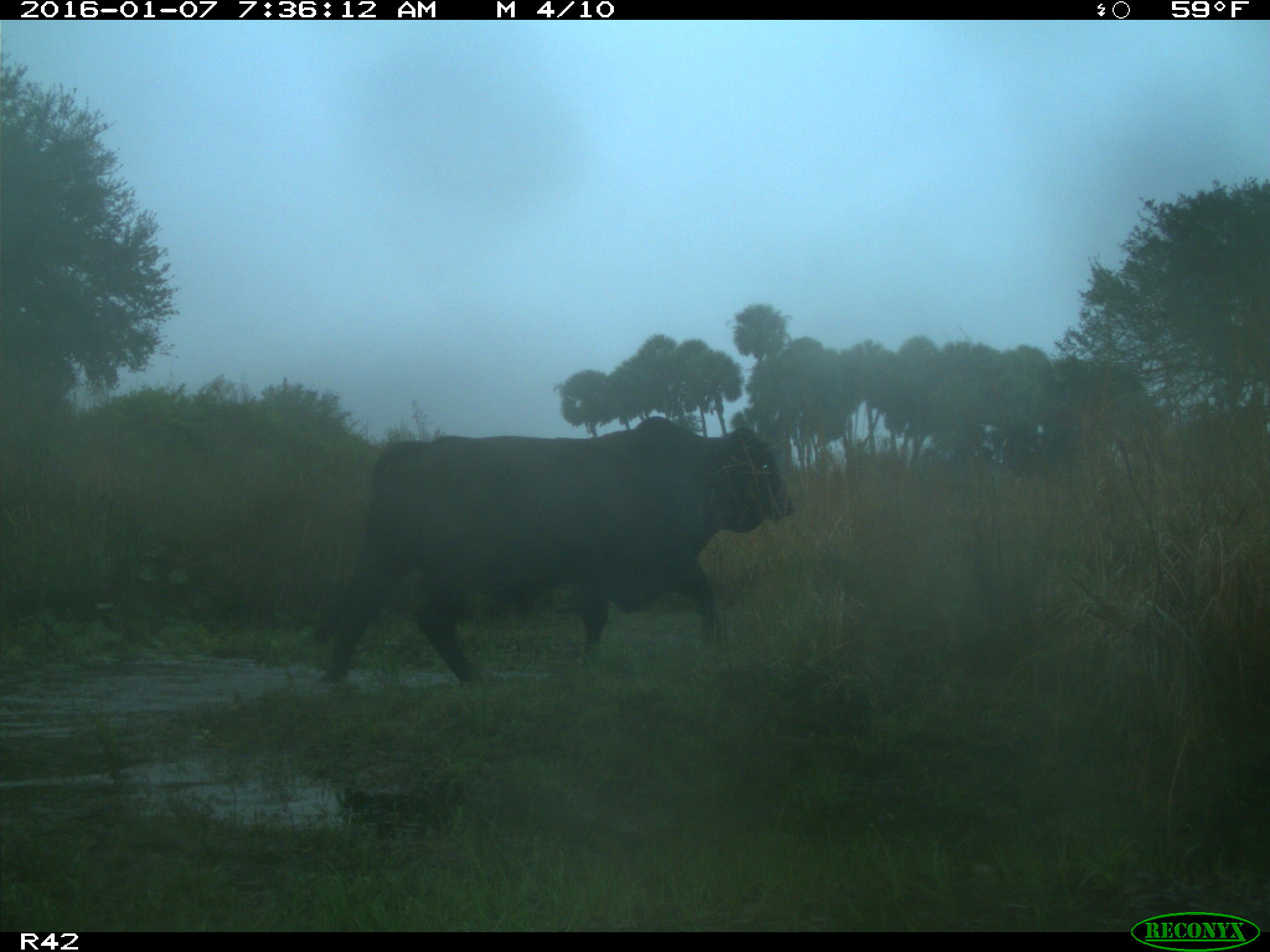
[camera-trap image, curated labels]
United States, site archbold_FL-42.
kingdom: Animalia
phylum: Chordata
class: Mammalia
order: Artiodactyla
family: Bovidae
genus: Bos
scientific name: Bos taurus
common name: domestic cow